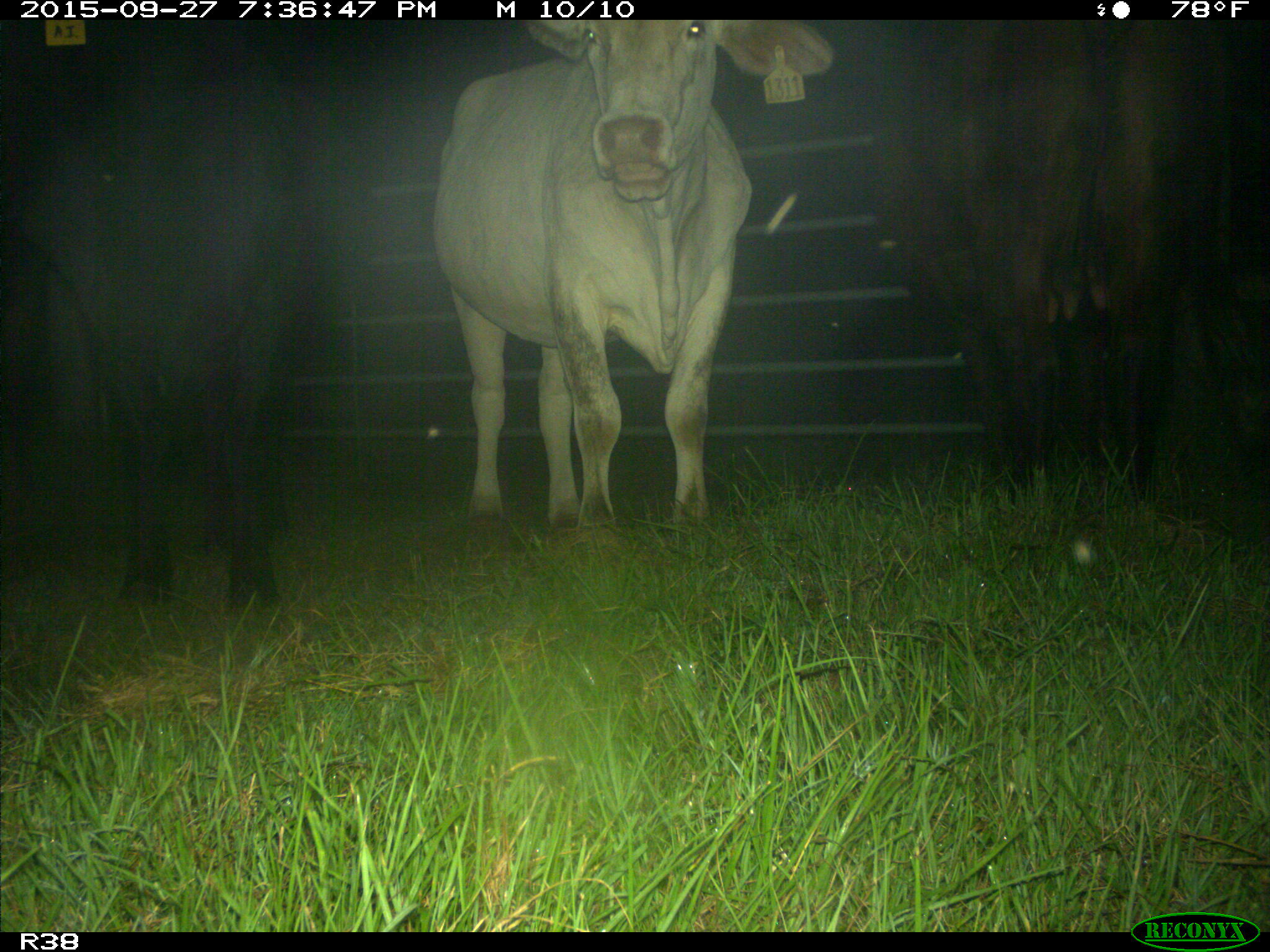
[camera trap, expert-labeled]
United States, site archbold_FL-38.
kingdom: Animalia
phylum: Chordata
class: Mammalia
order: Artiodactyla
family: Bovidae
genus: Bos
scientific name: Bos taurus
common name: domestic cow